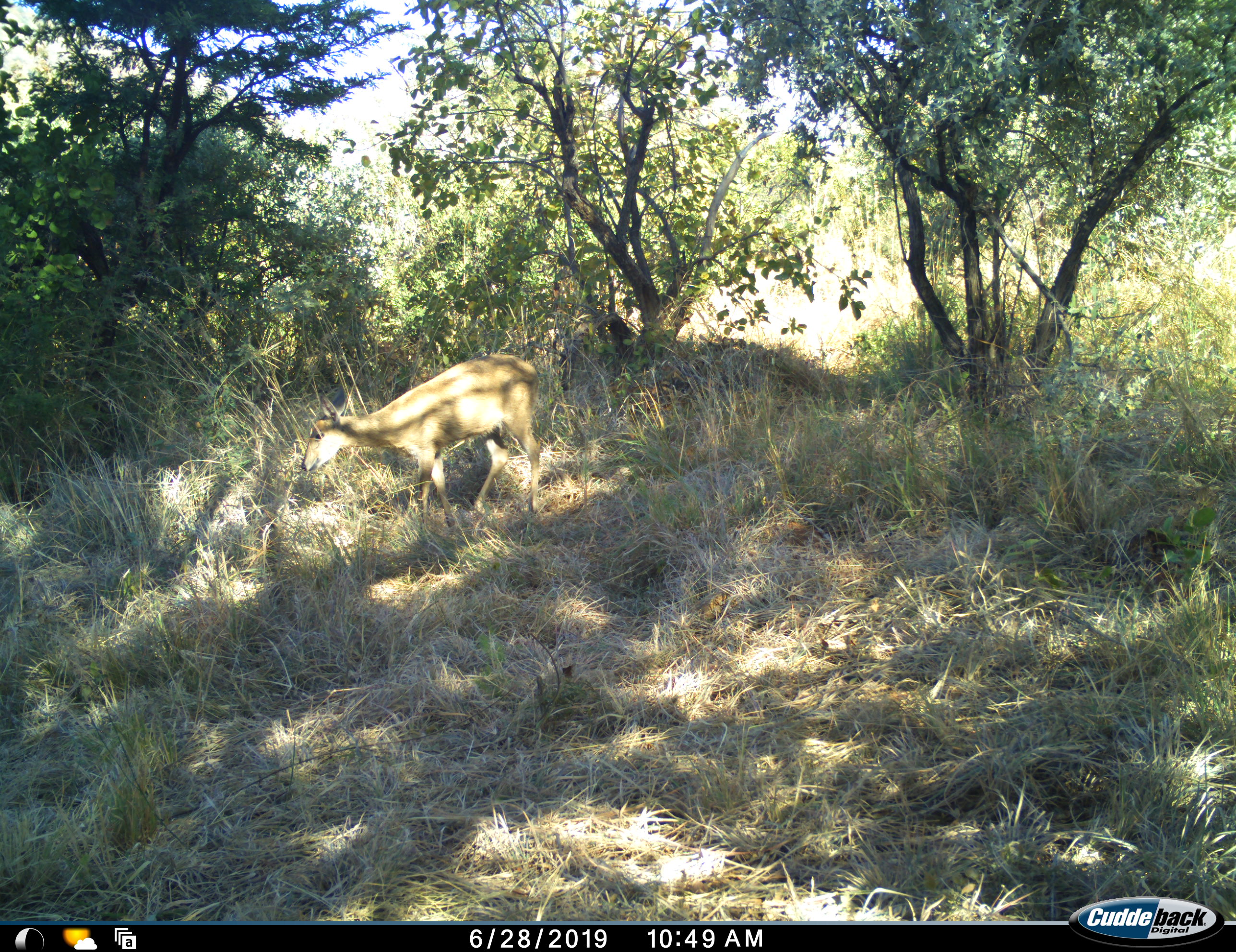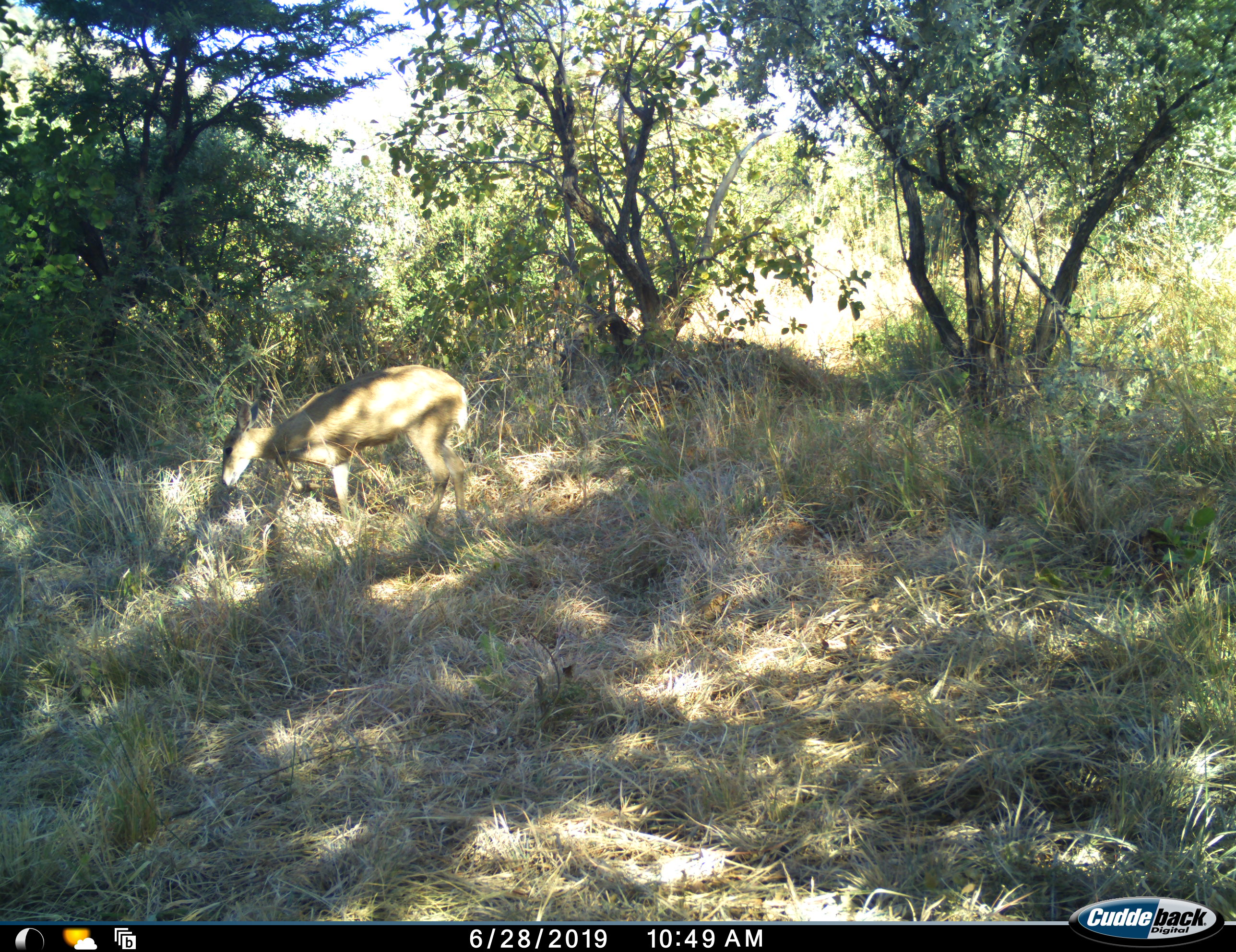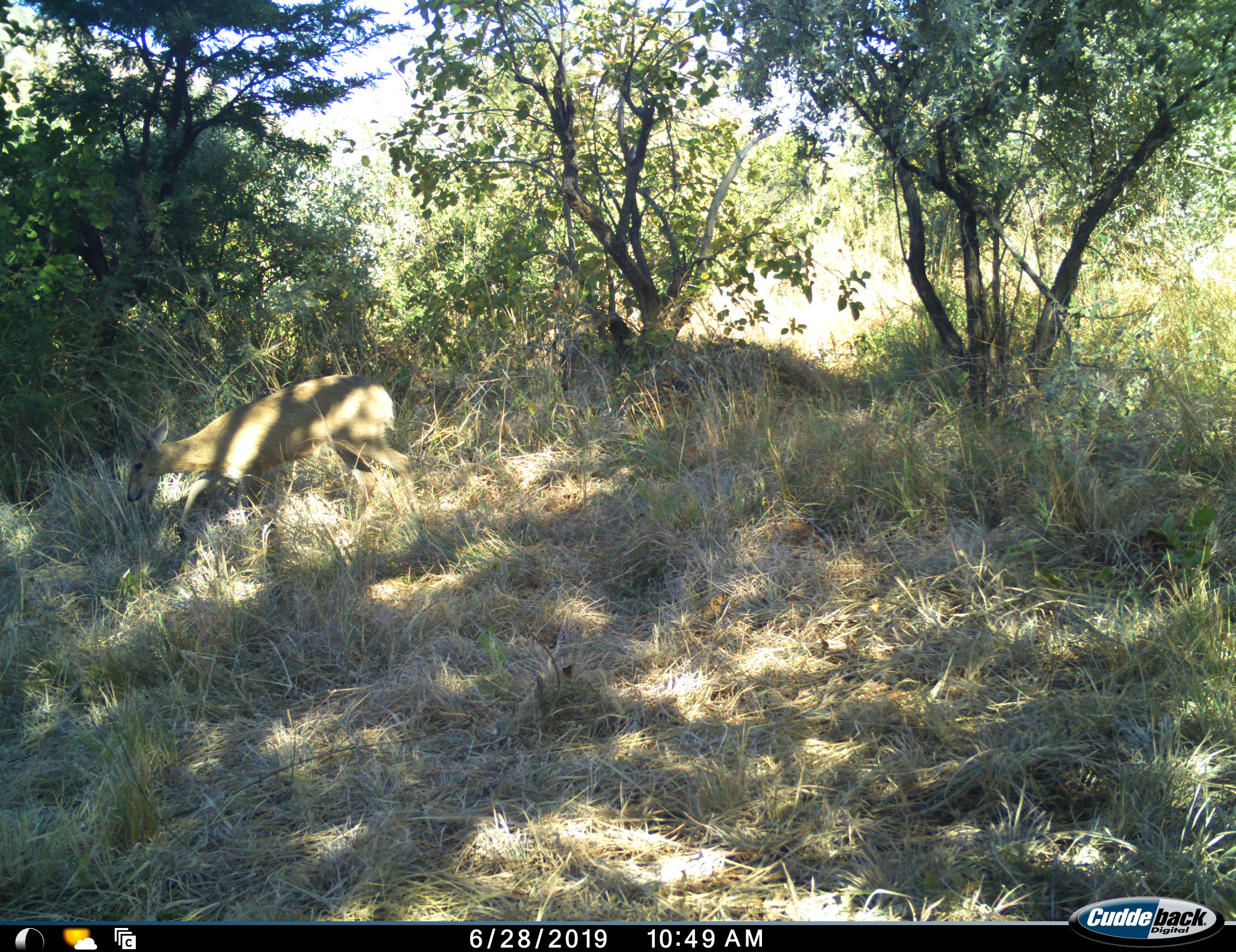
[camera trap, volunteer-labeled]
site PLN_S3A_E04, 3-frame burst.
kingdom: Animalia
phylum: Chordata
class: Mammalia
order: Artiodactyla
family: Bovidae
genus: Sylvicapra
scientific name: Sylvicapra grimmia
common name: common duiker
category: duikercommongrey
Duikercommongrey (common duiker) (Sylvicapra grimmia), count 1. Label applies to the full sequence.